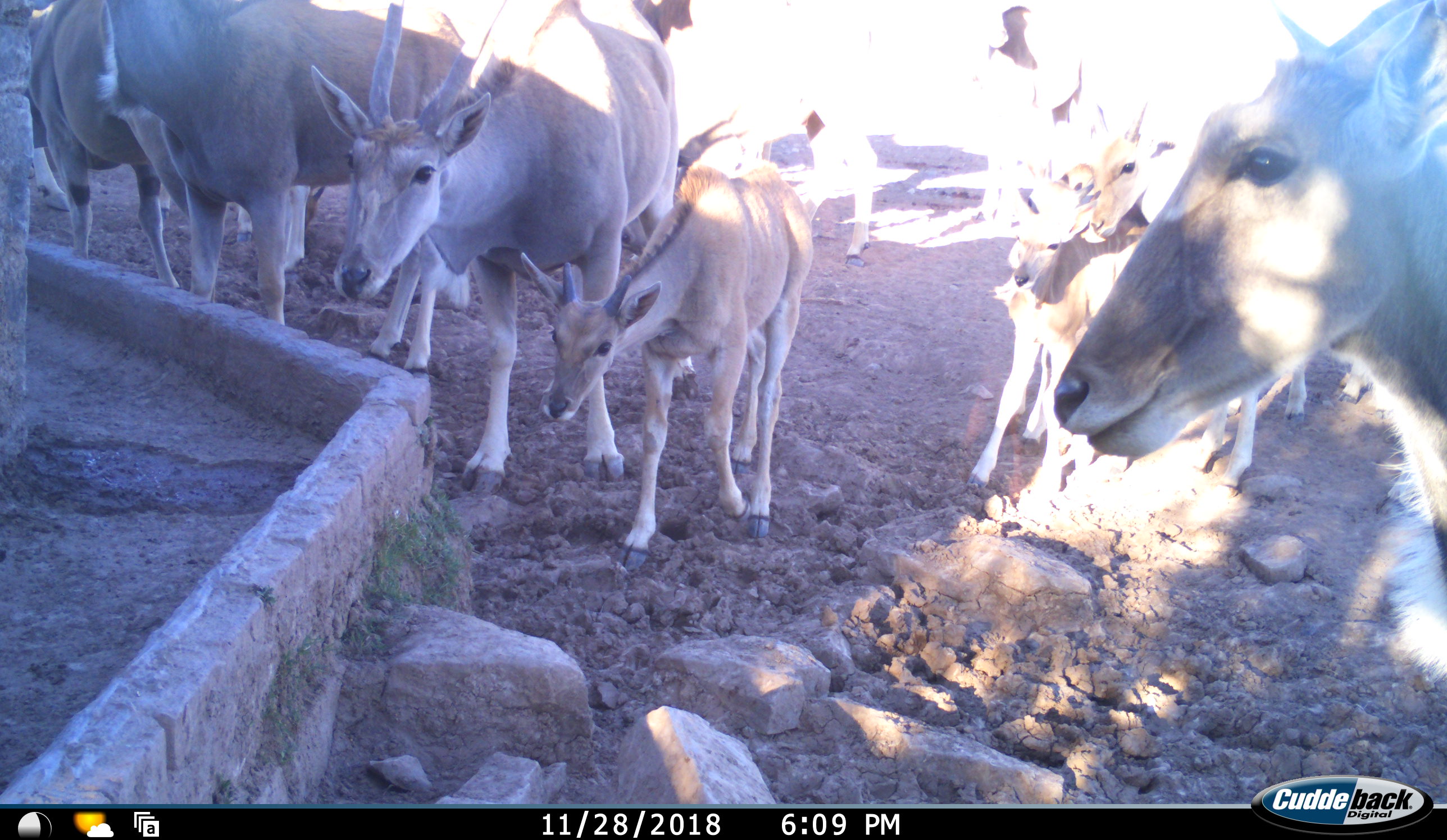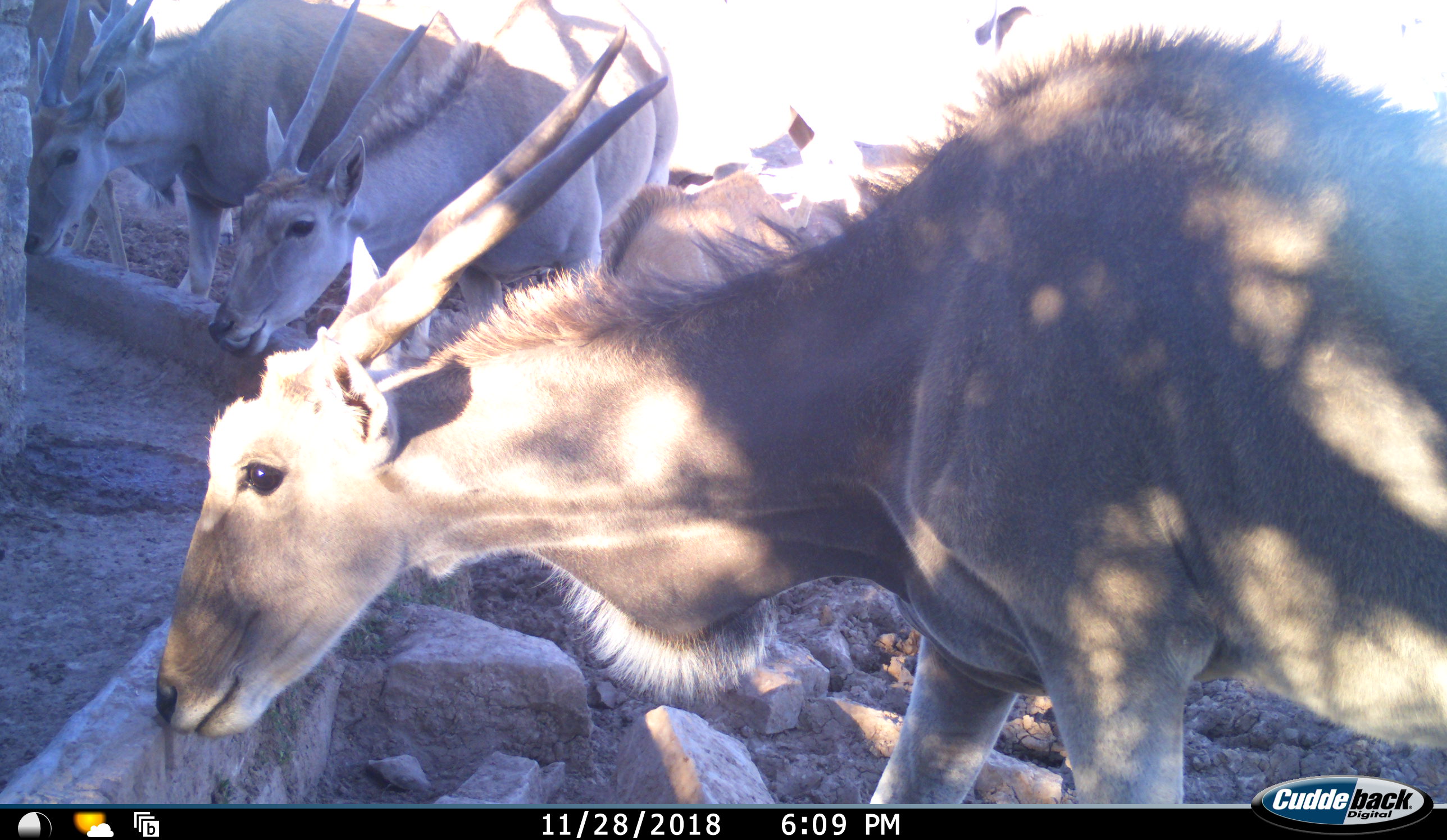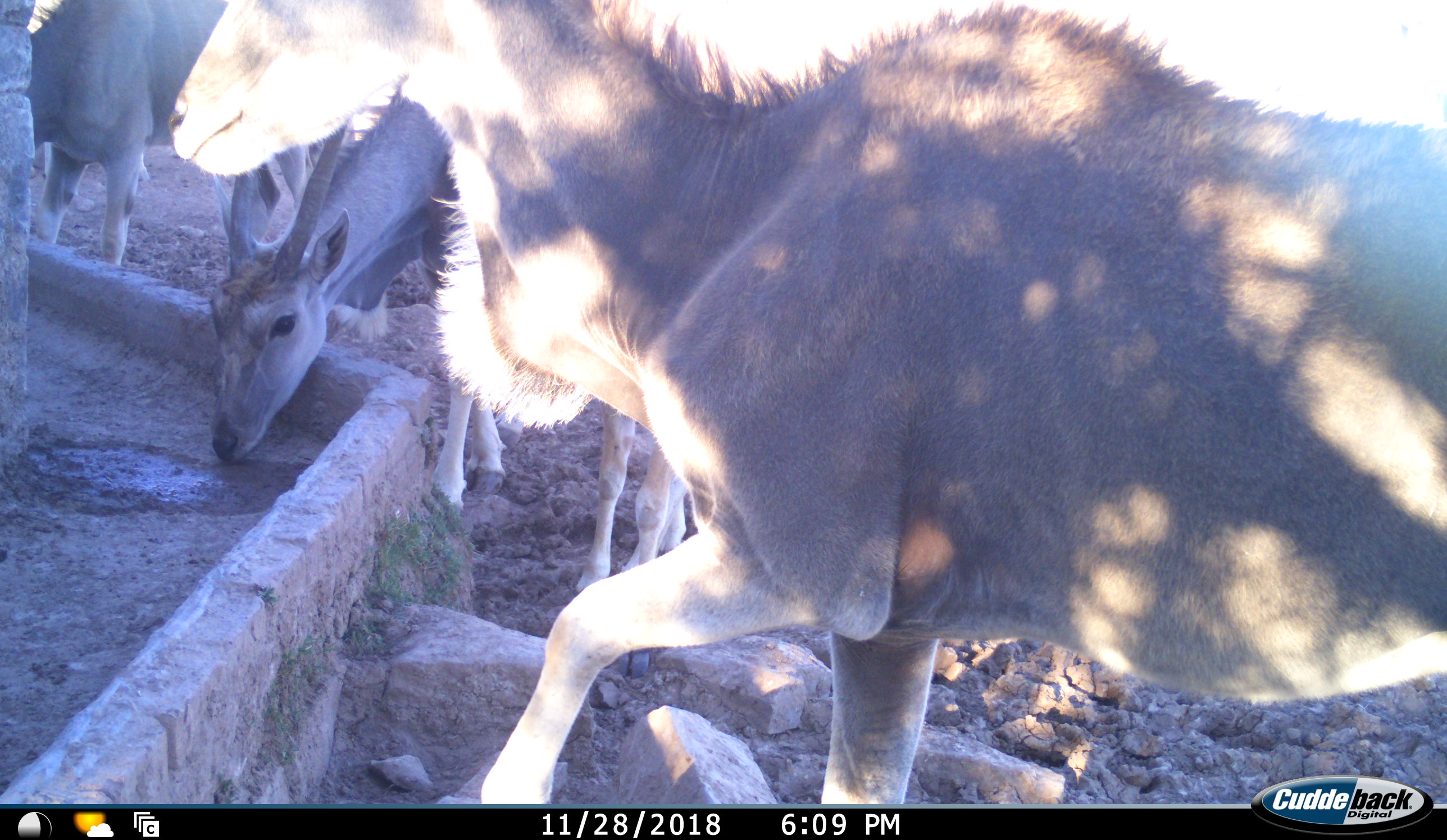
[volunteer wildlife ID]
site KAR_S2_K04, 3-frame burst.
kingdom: Animalia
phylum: Chordata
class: Mammalia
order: Artiodactyla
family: Bovidae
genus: Tragelaphus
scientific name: Tragelaphus oryx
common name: eland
Eland (Tragelaphus oryx), count 10. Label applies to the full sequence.